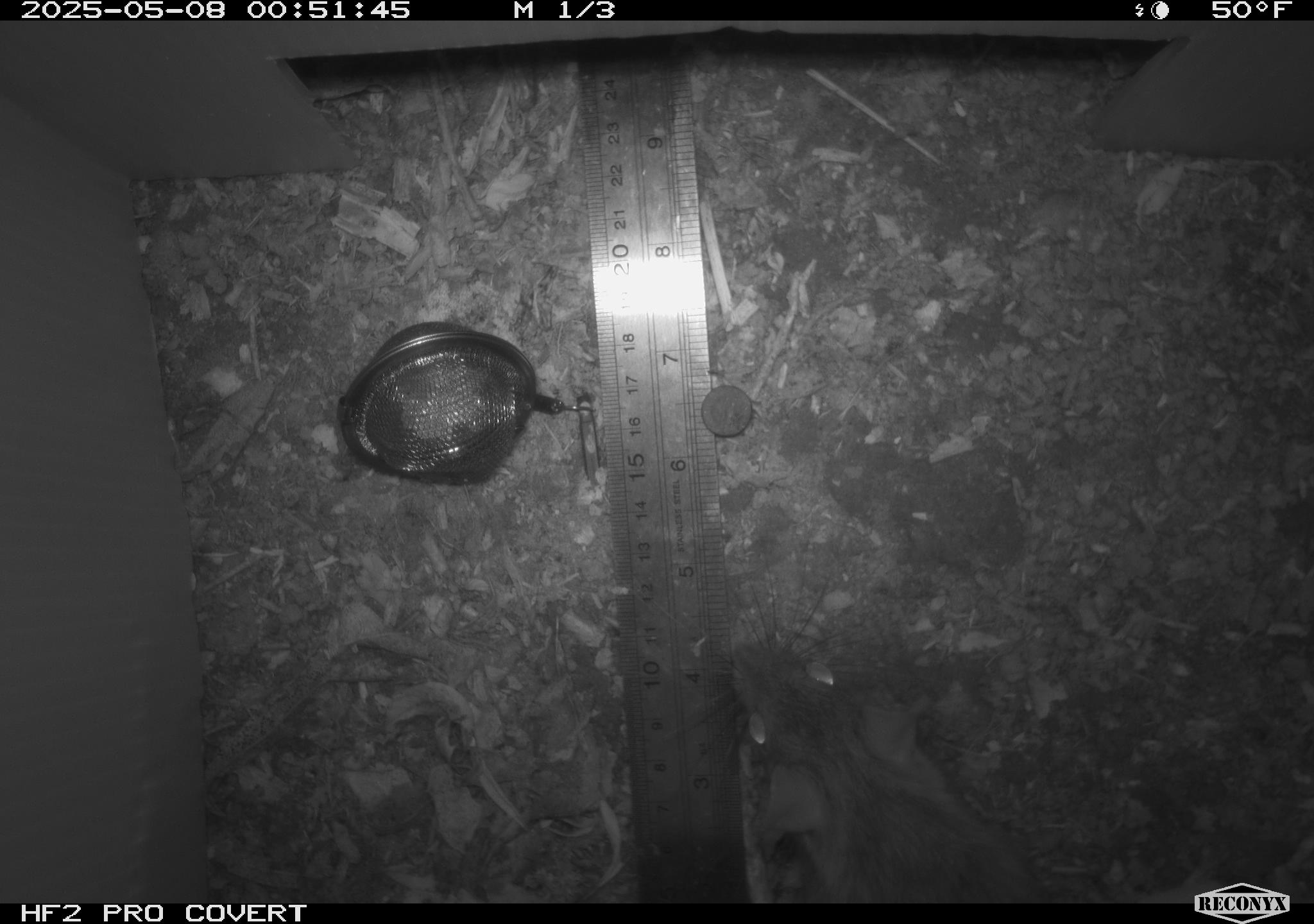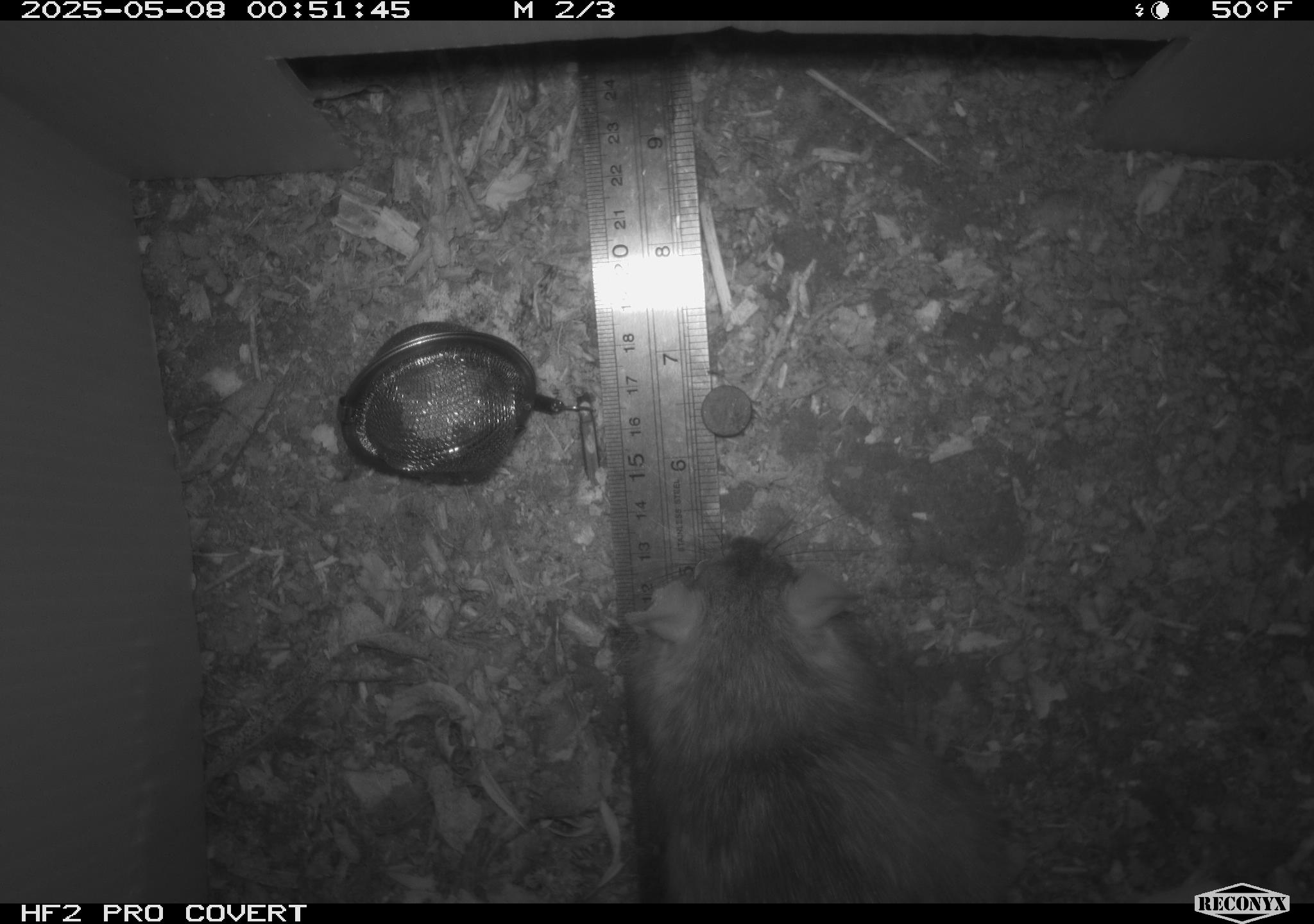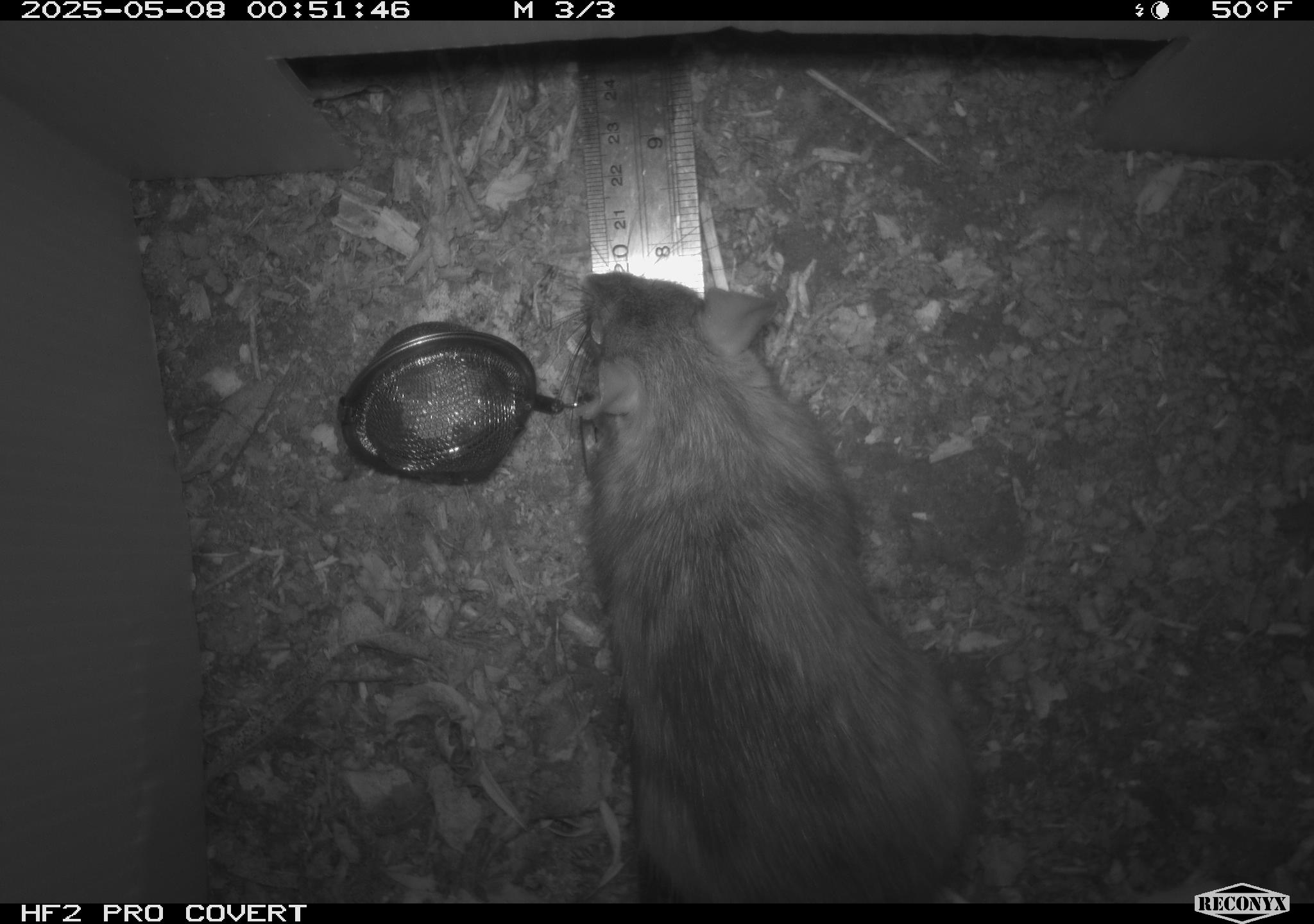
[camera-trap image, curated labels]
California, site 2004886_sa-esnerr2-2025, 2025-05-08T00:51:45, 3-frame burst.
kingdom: Animalia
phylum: Chordata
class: Mammalia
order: Rodentia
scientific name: Rodentia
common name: rodent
Rodent (Rodentia).